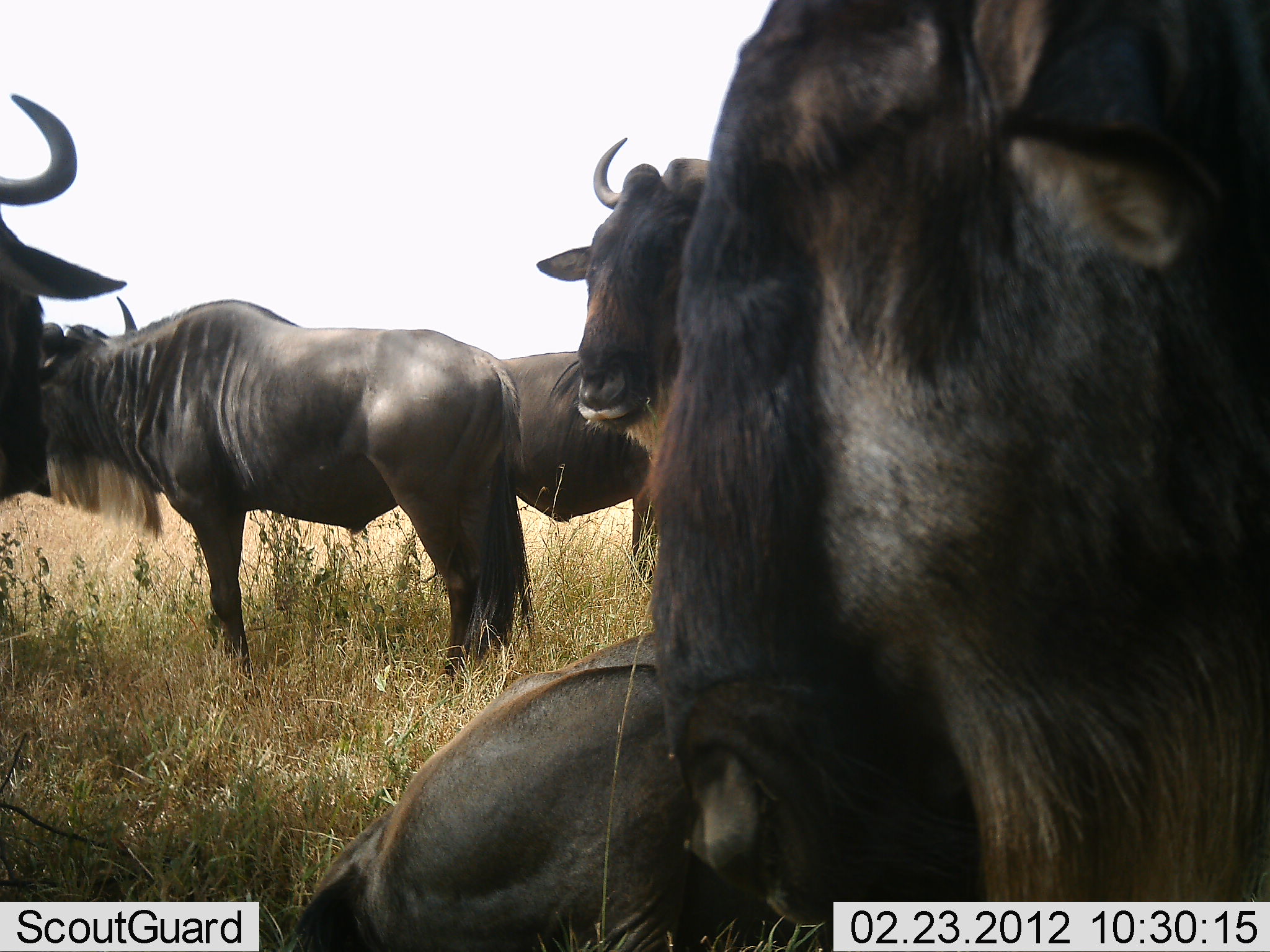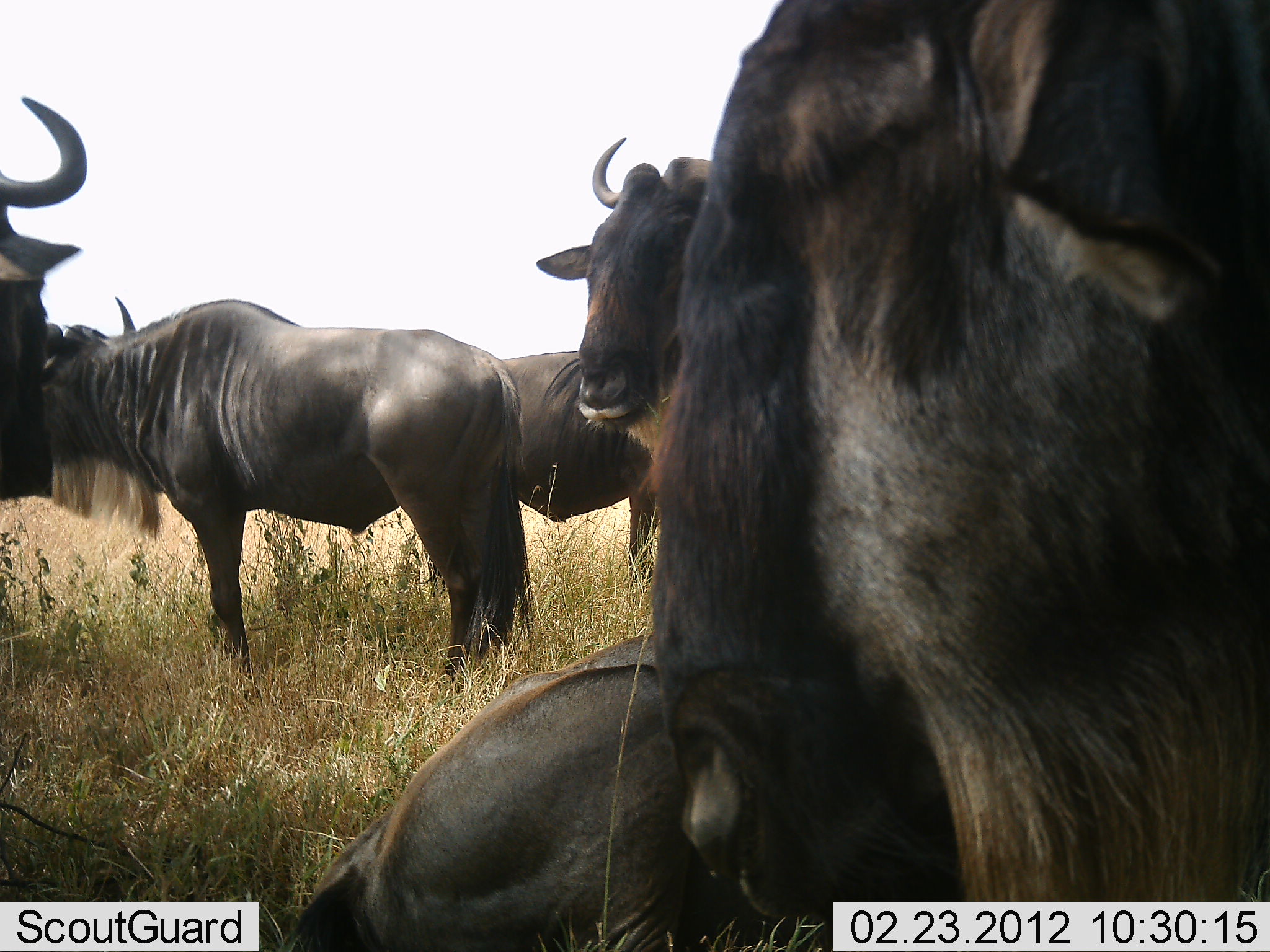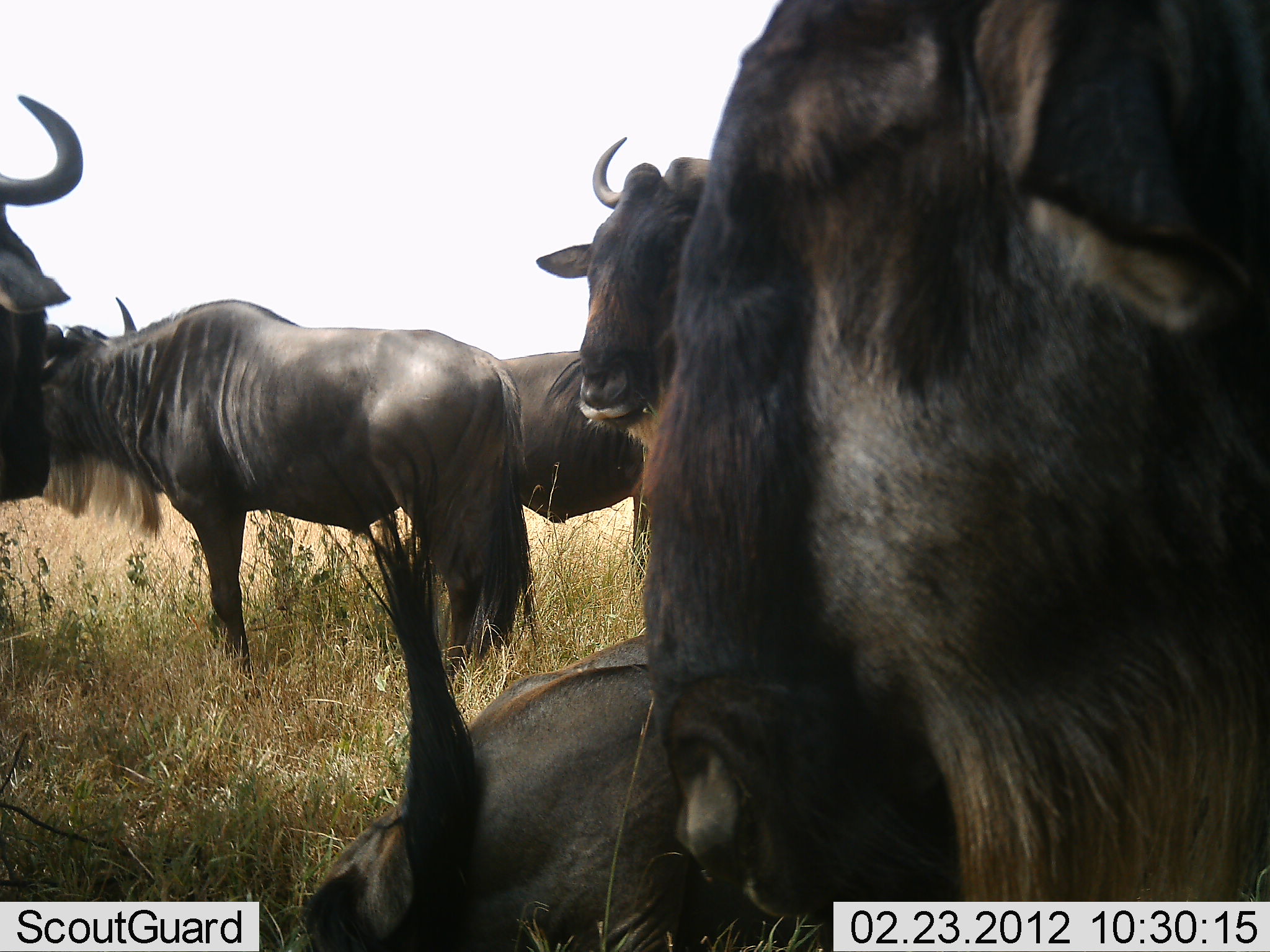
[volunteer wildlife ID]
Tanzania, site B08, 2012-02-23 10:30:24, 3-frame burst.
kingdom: Animalia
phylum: Chordata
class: Mammalia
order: Artiodactyla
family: Bovidae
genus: Connochaetes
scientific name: Connochaetes taurinus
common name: blue wildebeest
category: wildebeest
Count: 6.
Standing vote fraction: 88%.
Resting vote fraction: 88%.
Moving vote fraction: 6%.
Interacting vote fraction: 0%.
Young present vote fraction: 0%.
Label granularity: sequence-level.